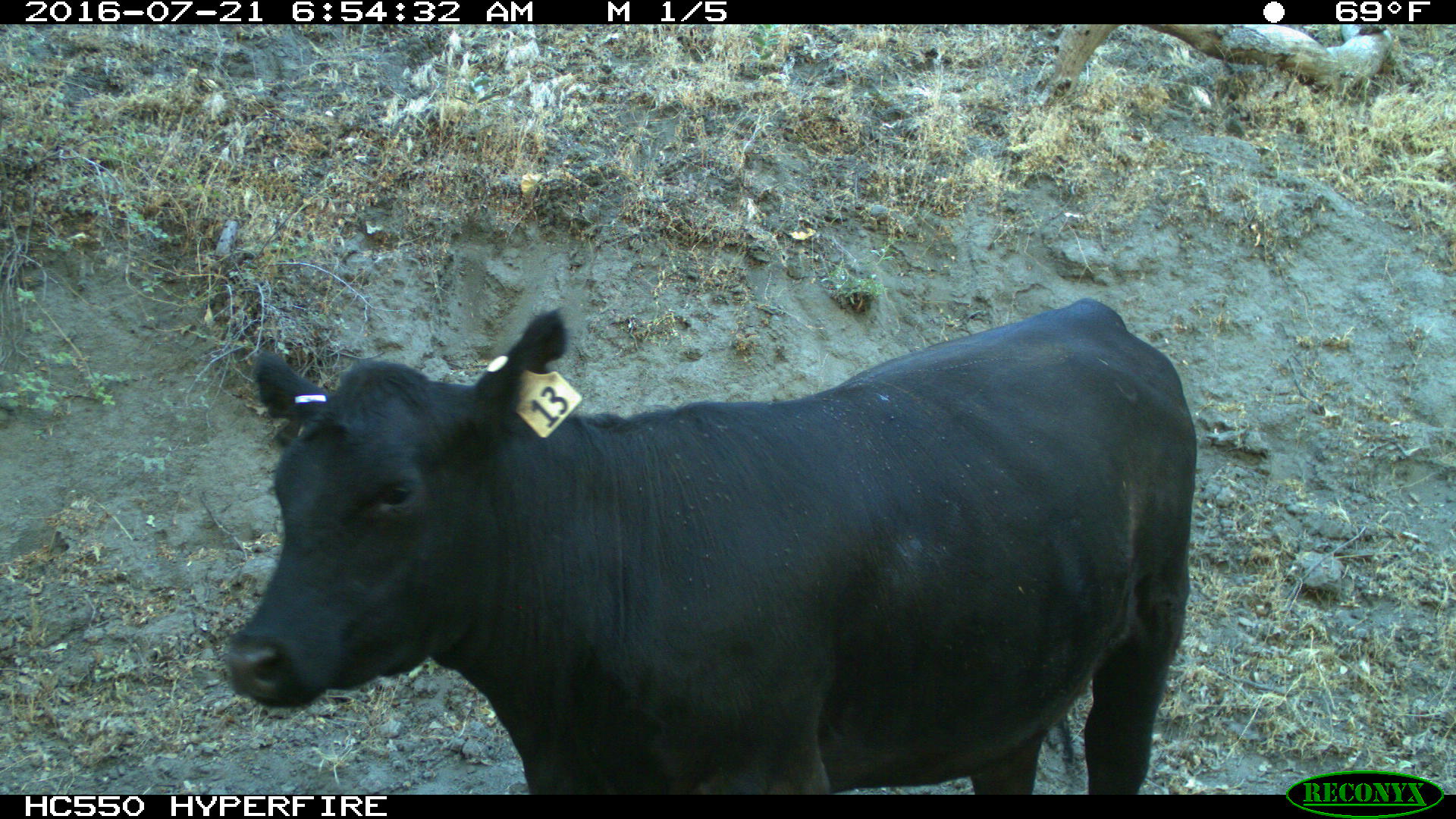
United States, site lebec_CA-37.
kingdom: Animalia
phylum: Chordata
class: Mammalia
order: Artiodactyla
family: Bovidae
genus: Bos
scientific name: Bos taurus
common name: domestic cow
Bos taurus (domestic cow).